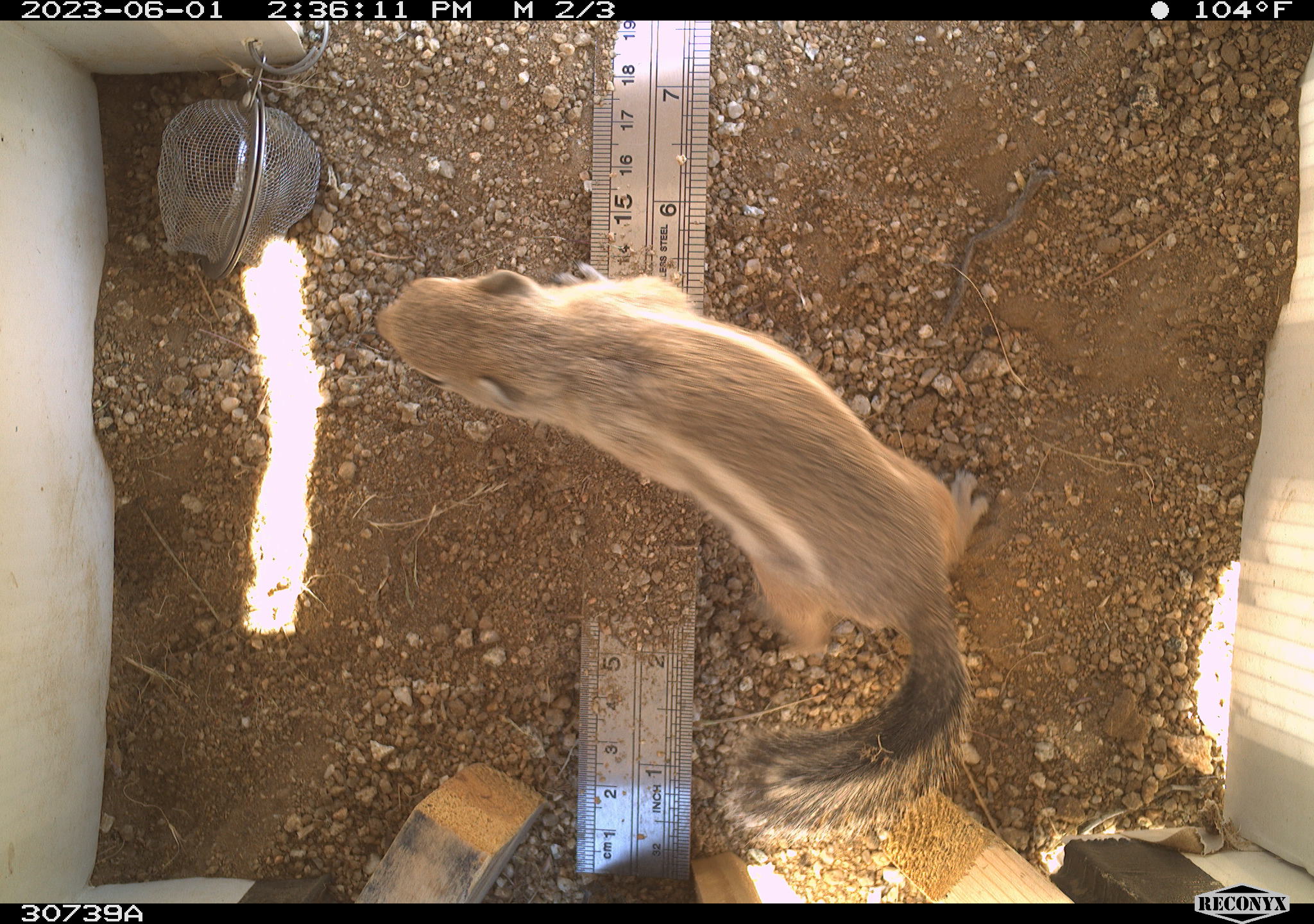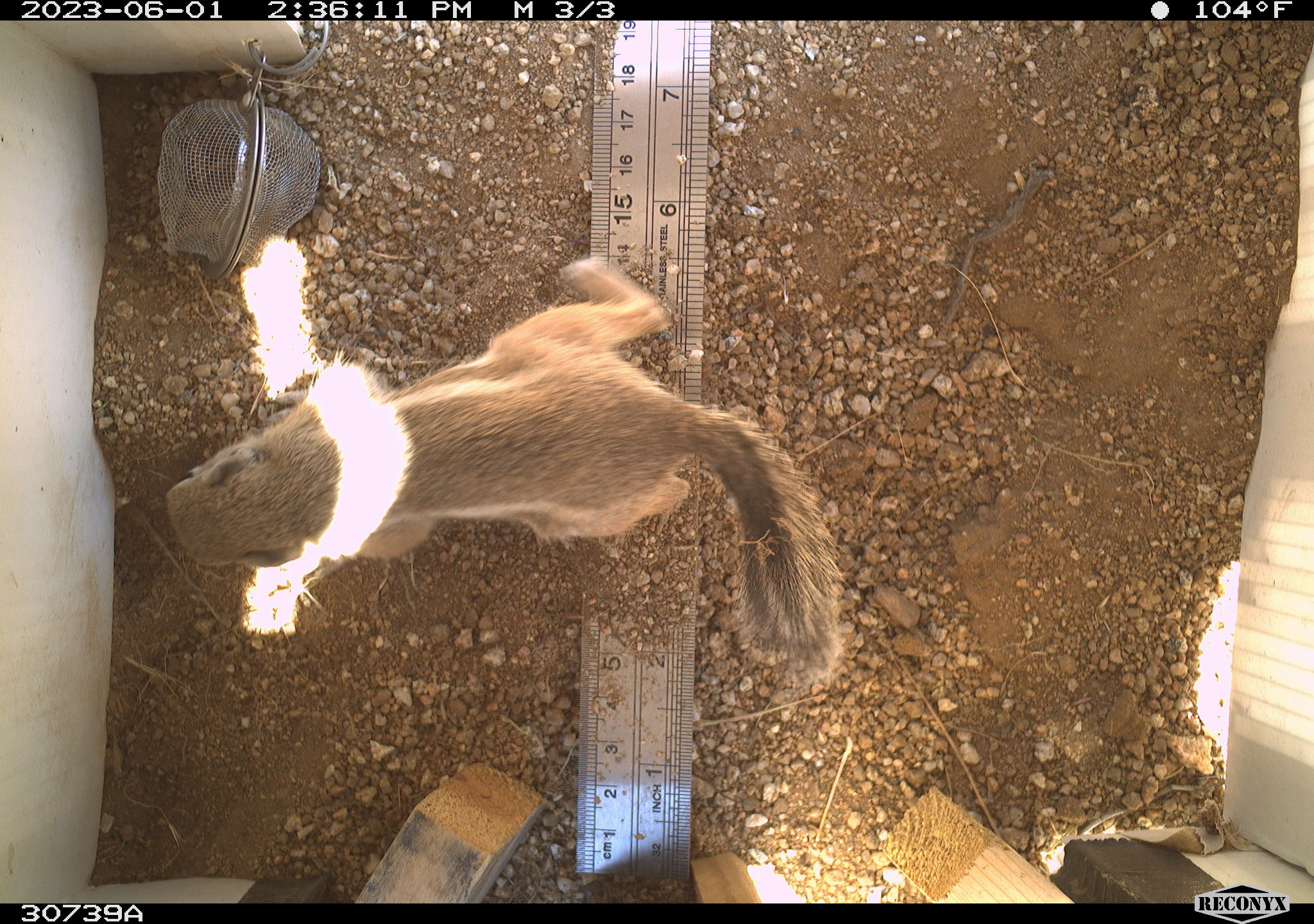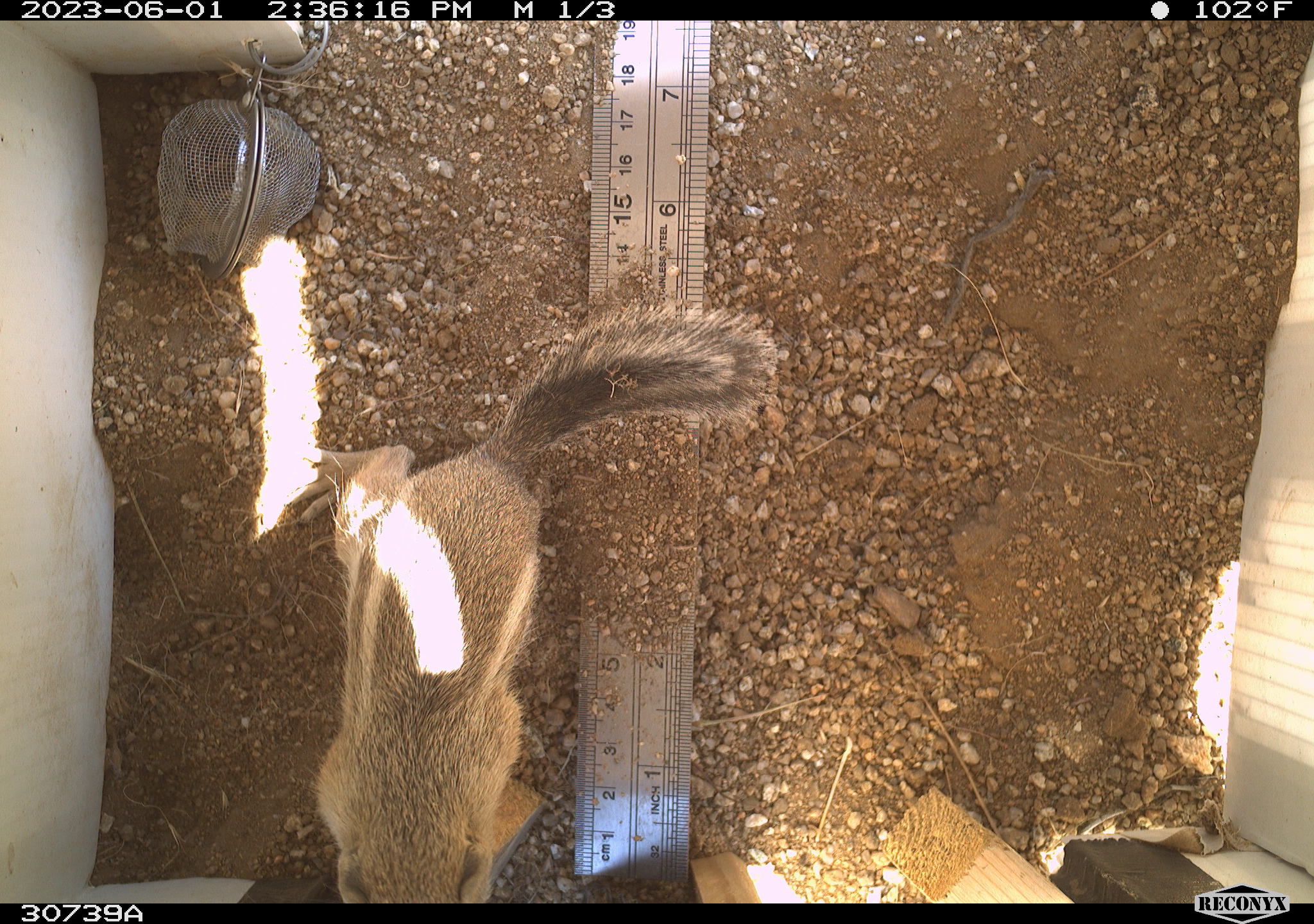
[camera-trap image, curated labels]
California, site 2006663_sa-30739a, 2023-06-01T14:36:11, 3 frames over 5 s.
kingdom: Animalia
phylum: Chordata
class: Mammalia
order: Rodentia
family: Sciuridae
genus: Ammospermophilus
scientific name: Ammospermophilus leucurus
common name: white-tailed antelope squirrel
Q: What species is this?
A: White-tailed antelope squirrel (Ammospermophilus leucurus).